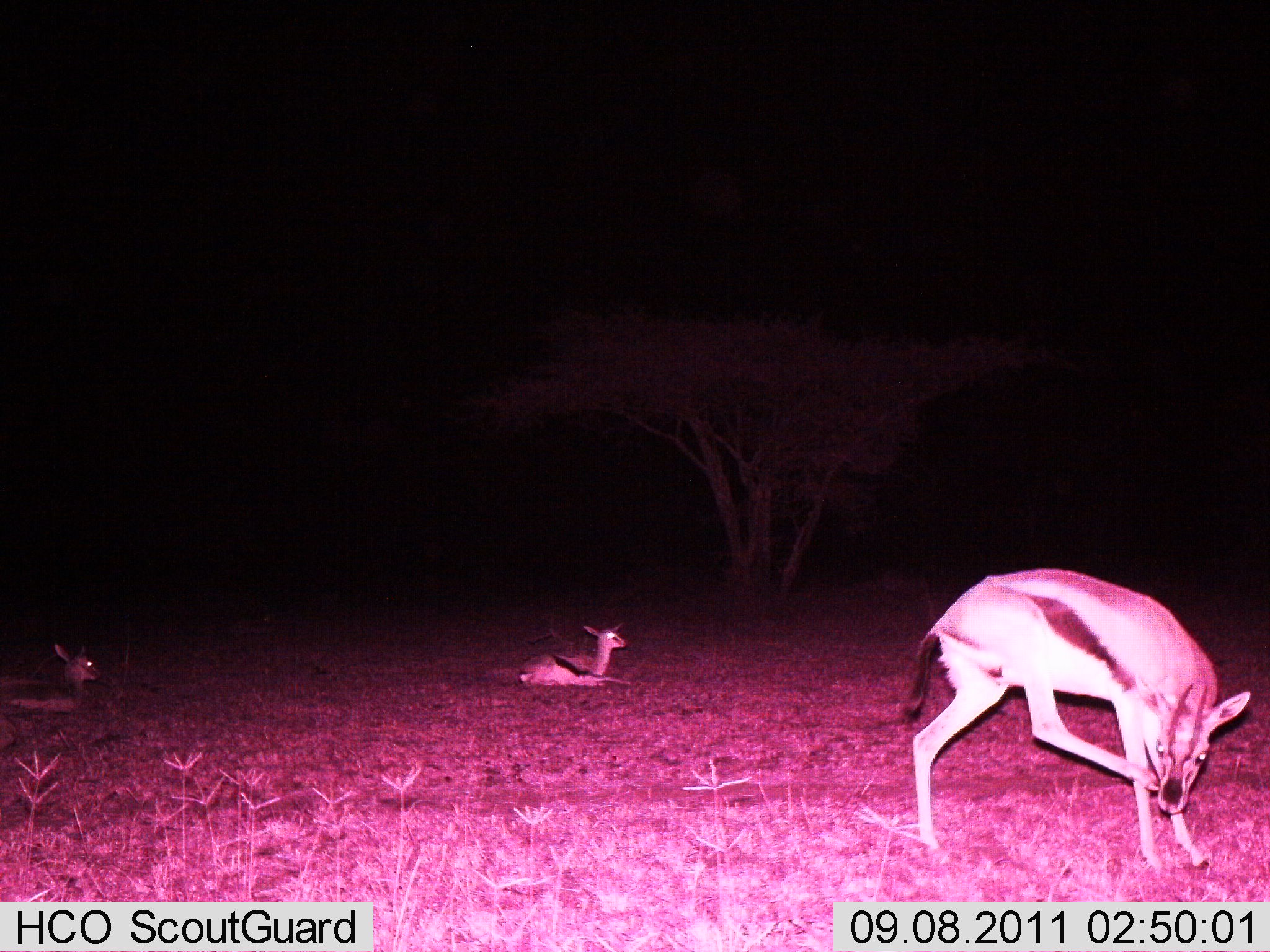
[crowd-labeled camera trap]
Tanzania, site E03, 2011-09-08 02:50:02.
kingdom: Animalia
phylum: Chordata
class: Mammalia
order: Artiodactyla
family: Bovidae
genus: Eudorcas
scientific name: Eudorcas thomsonii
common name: thomson's gazelle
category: gazellethomsons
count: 3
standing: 90%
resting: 100%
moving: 0%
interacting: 0%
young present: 10%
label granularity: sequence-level